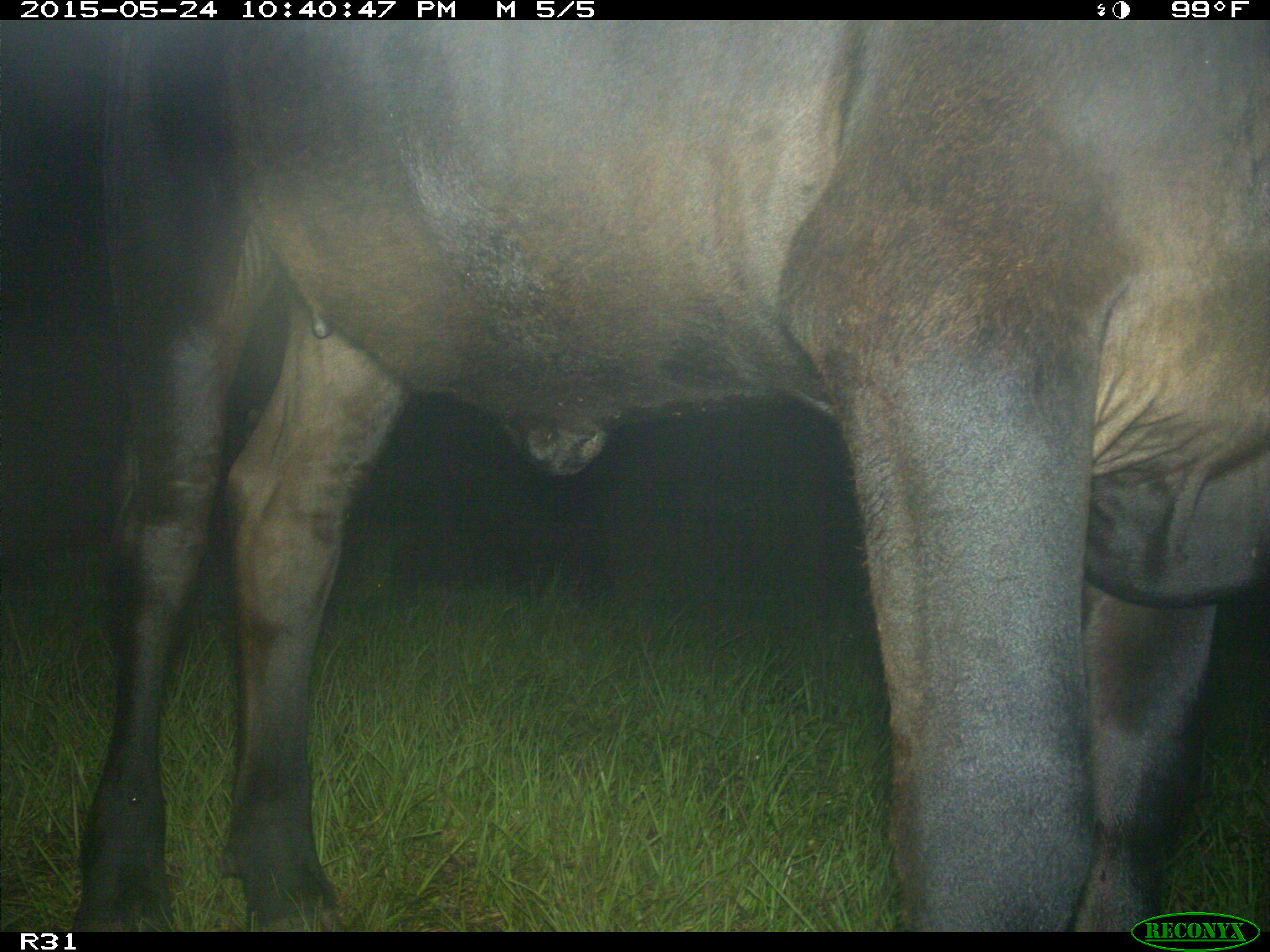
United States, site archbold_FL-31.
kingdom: Animalia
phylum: Chordata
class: Mammalia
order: Artiodactyla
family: Bovidae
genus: Bos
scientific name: Bos taurus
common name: domestic cow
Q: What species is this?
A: Bos taurus (domestic cow).